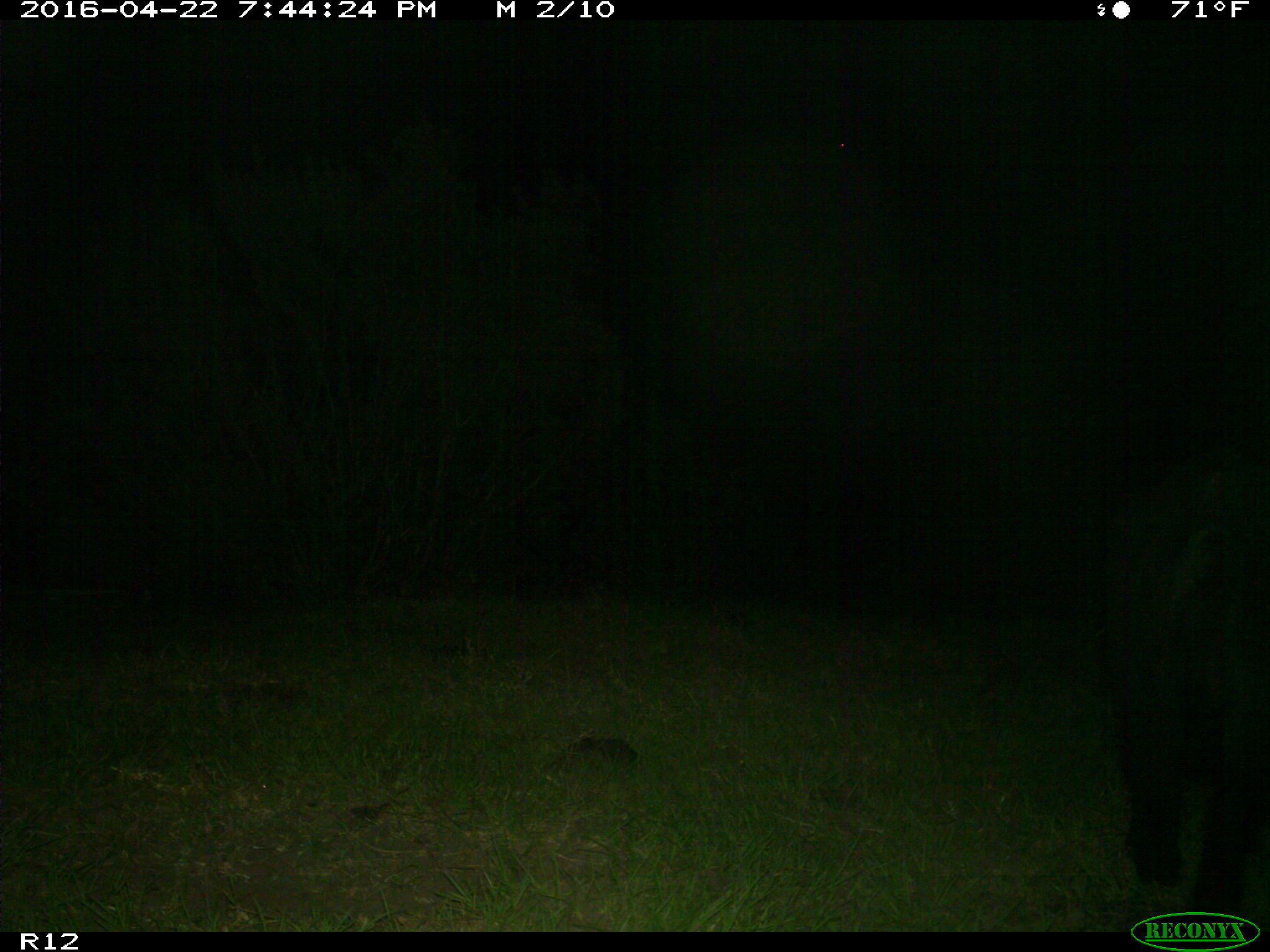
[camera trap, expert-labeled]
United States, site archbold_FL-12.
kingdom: Animalia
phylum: Chordata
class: Mammalia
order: Artiodactyla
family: Suidae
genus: Sus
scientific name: Sus scrofa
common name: wild boar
Sus scrofa (wild boar).